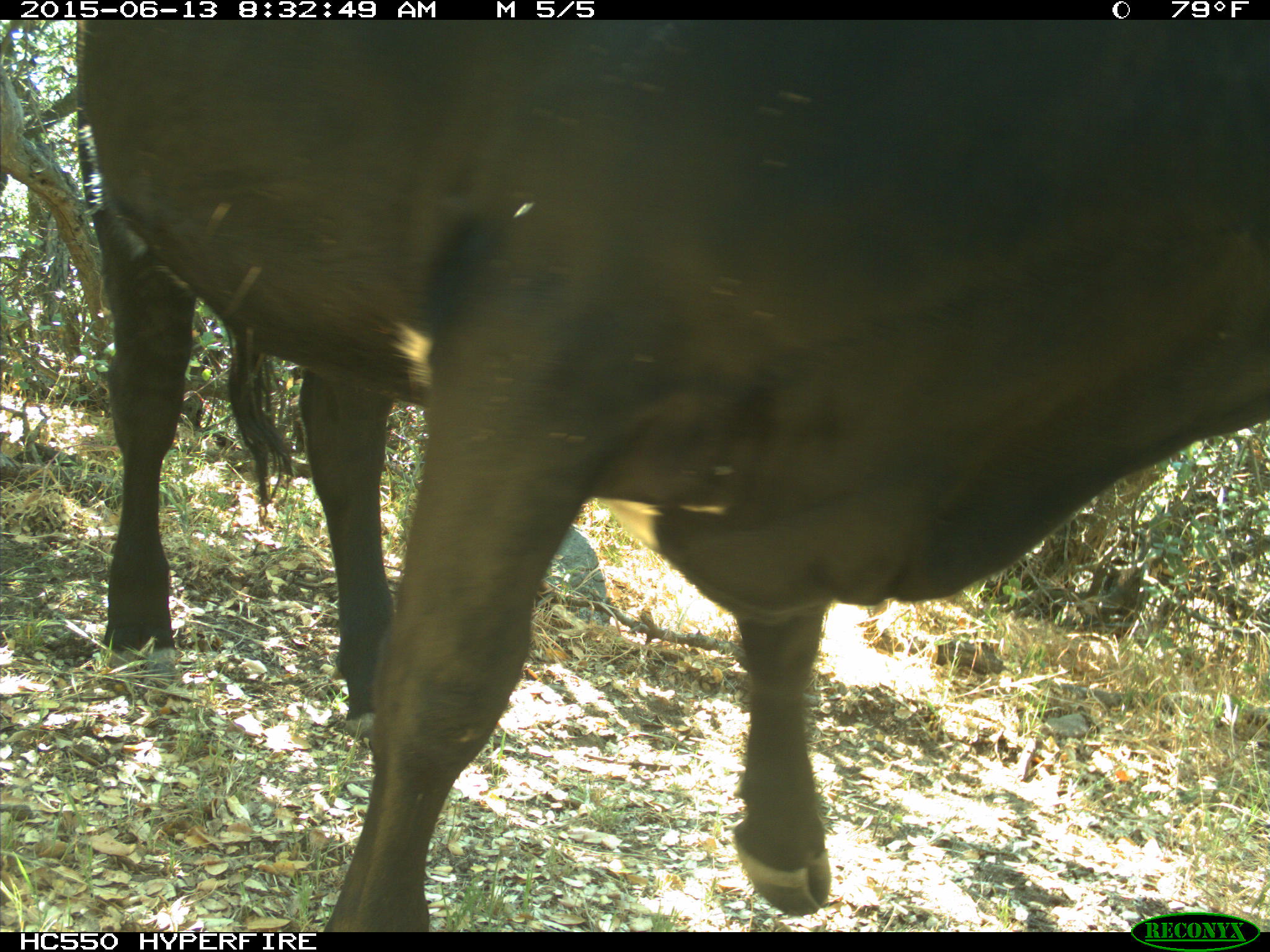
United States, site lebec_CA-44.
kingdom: Animalia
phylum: Chordata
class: Mammalia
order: Artiodactyla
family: Bovidae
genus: Bos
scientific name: Bos taurus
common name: domestic cow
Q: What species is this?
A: Bos taurus (domestic cow).